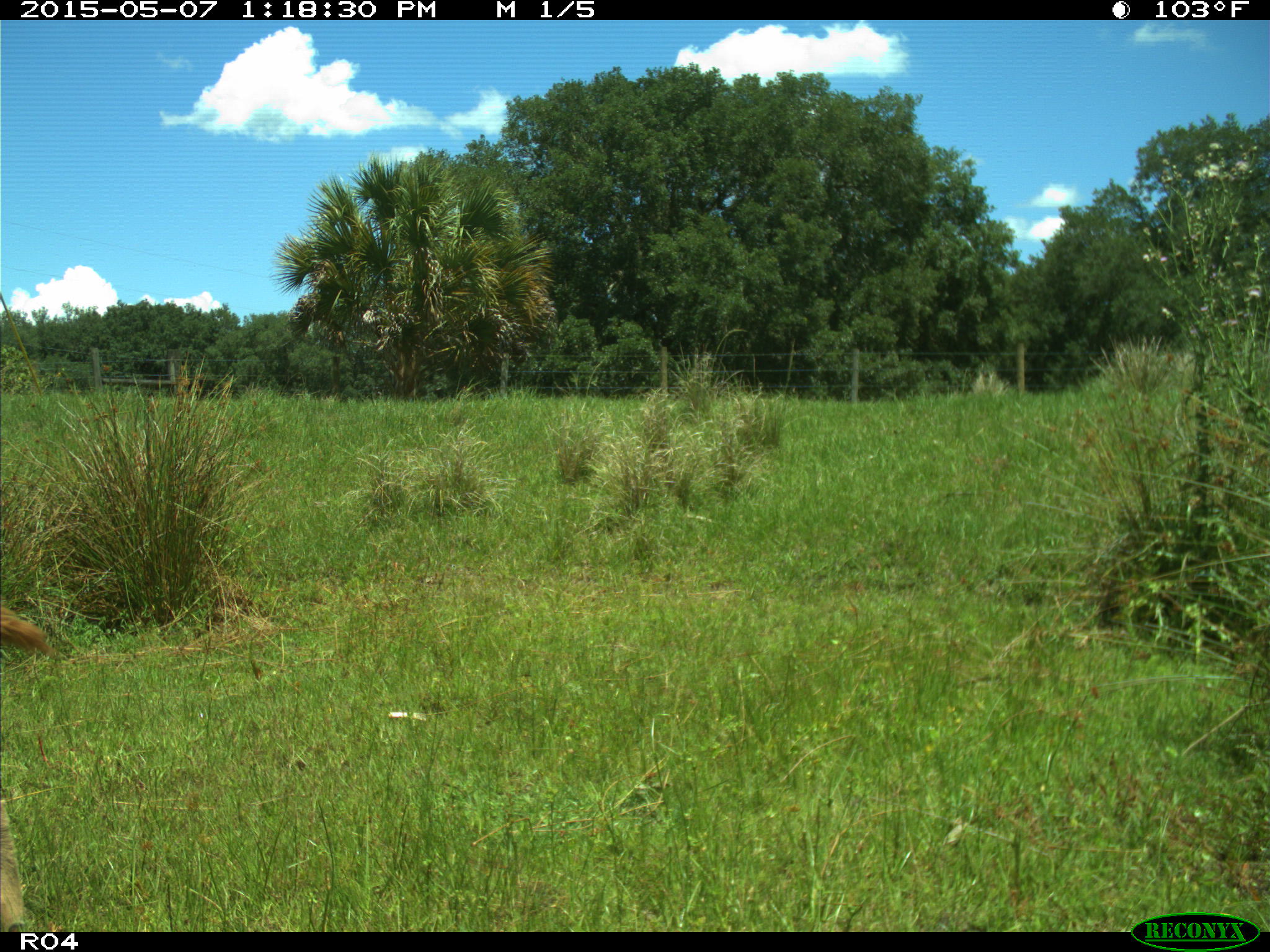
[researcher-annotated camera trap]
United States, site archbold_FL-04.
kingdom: Animalia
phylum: Chordata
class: Mammalia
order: Artiodactyla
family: Bovidae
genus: Bos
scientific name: Bos taurus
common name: domestic cow